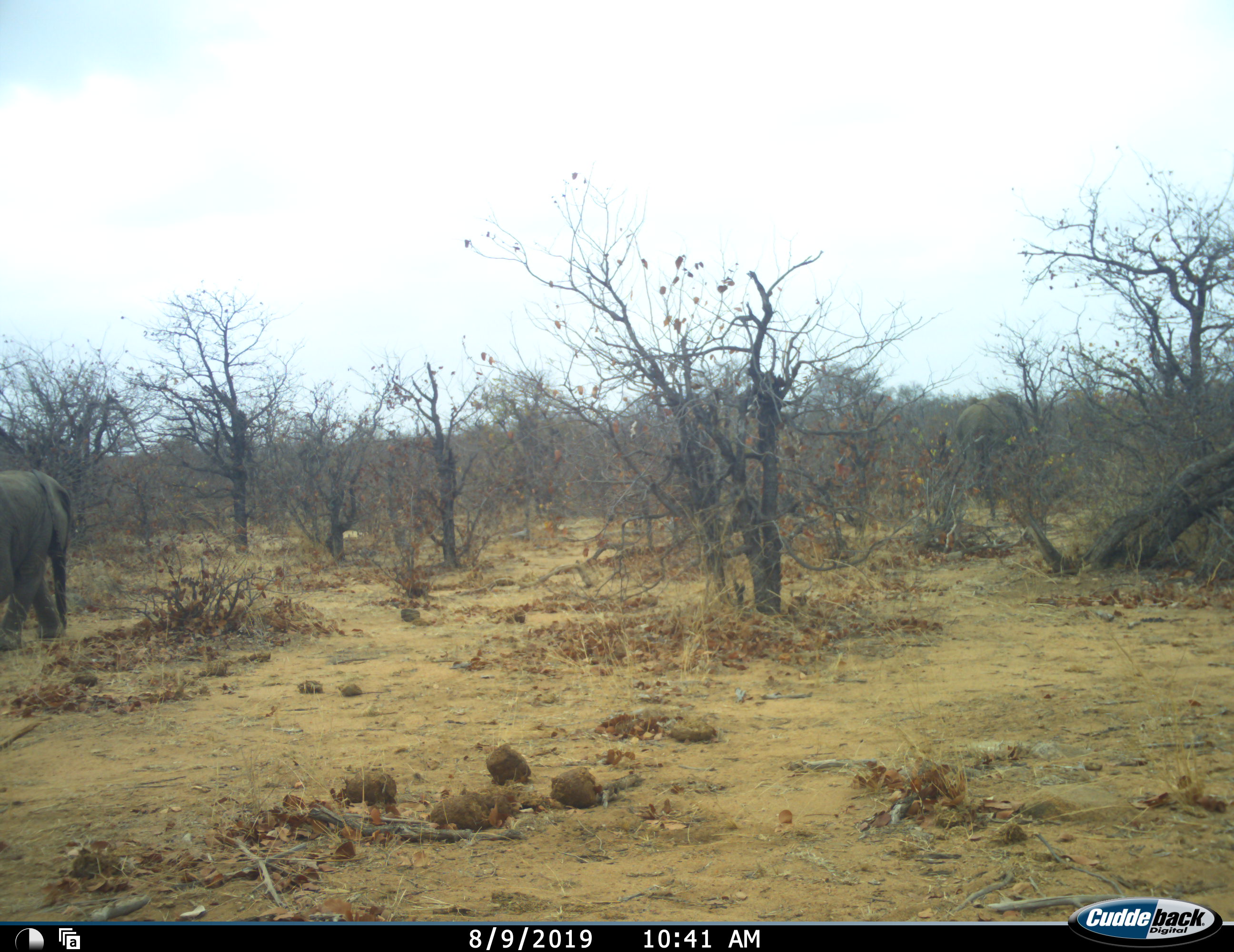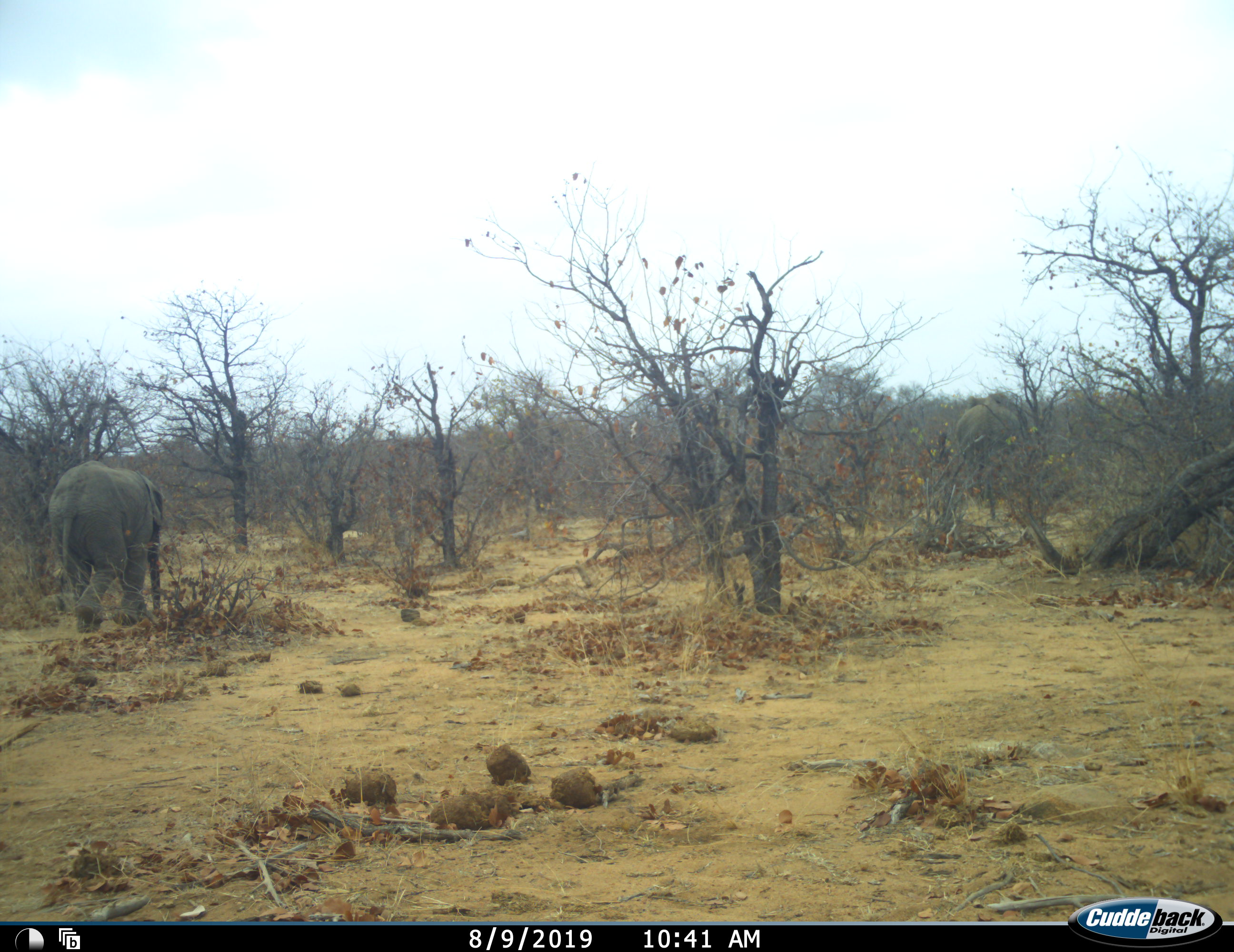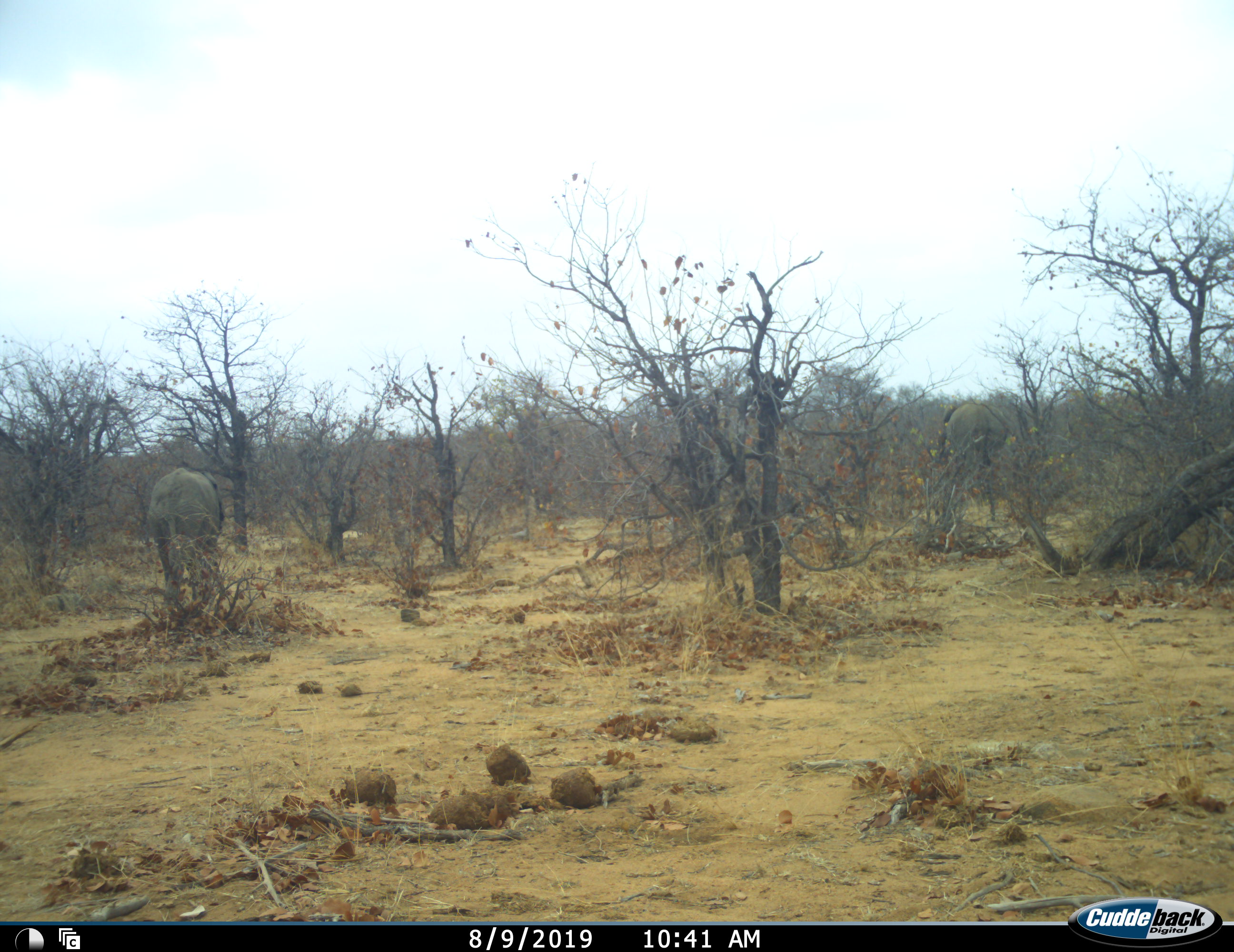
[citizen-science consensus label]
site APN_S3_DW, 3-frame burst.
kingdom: Animalia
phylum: Chordata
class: Mammalia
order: Proboscidea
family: Elephantidae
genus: Loxodonta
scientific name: Loxodonta africana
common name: african bush elephant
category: elephant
Elephant (african bush elephant) (Loxodonta africana), count 1. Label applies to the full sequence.